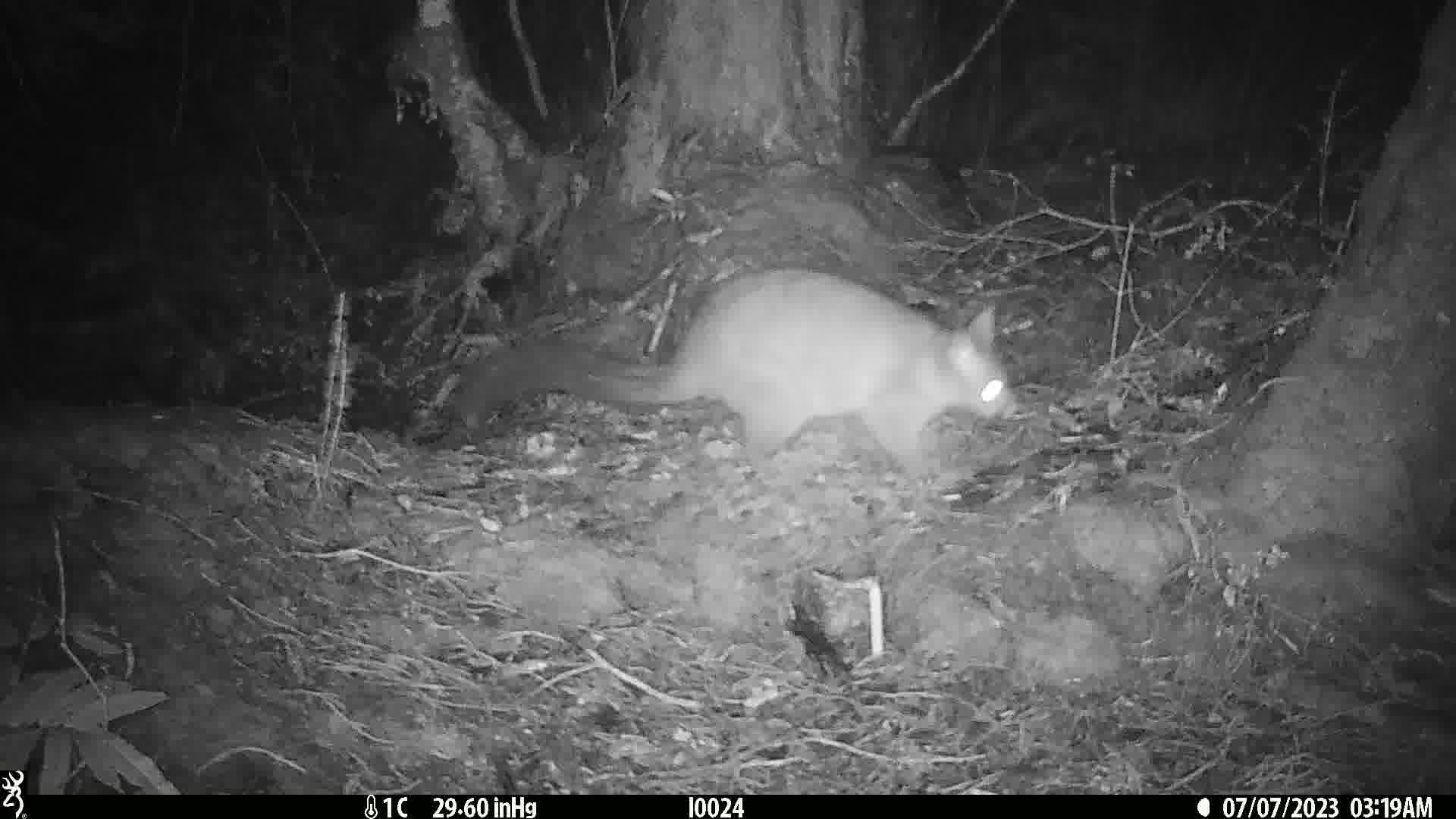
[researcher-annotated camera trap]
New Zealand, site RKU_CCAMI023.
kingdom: Animalia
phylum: Chordata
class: Mammalia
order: Diprotodontia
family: Phalangeridae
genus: Trichosurus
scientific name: Trichosurus vulpecula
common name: common brushtail possum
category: possum